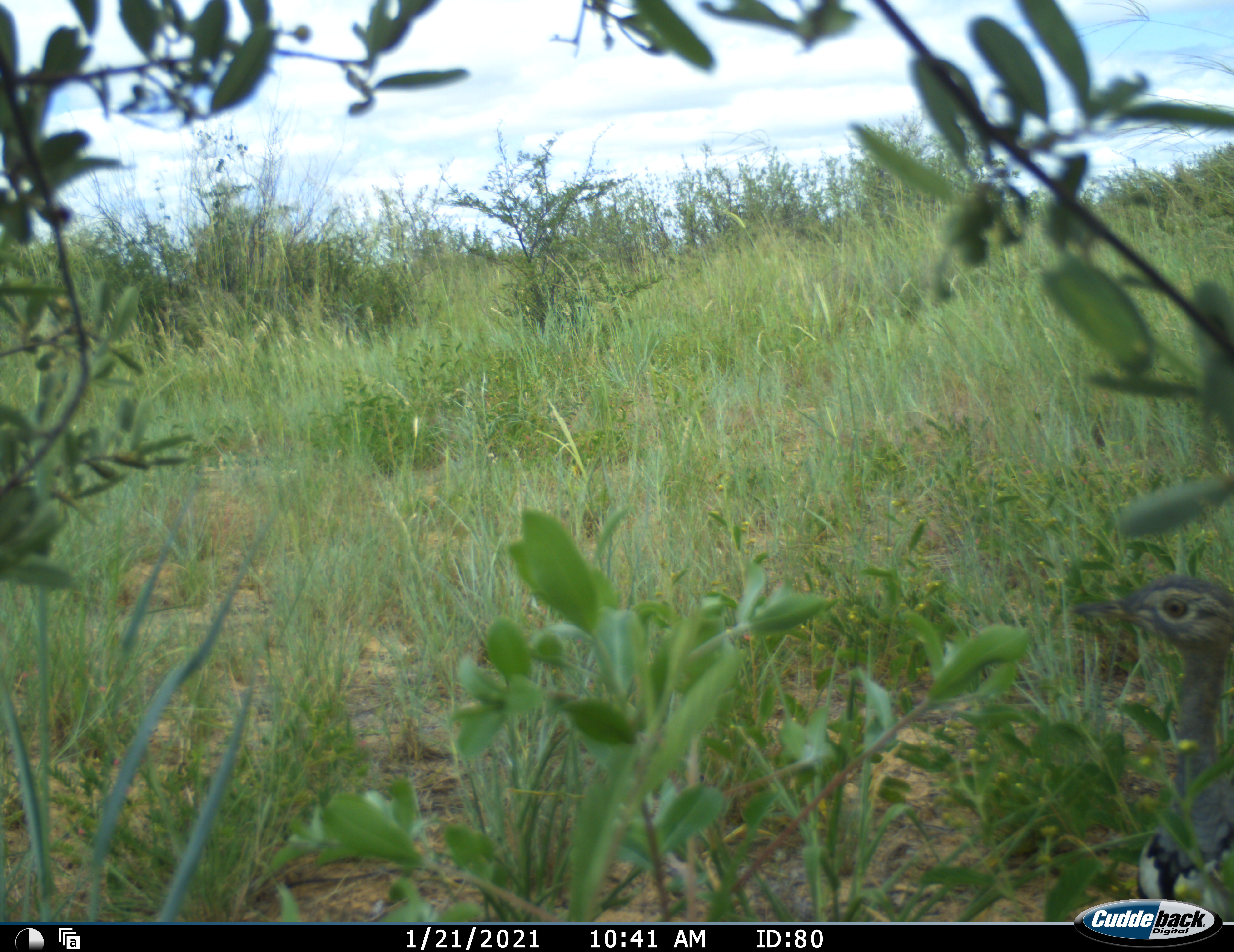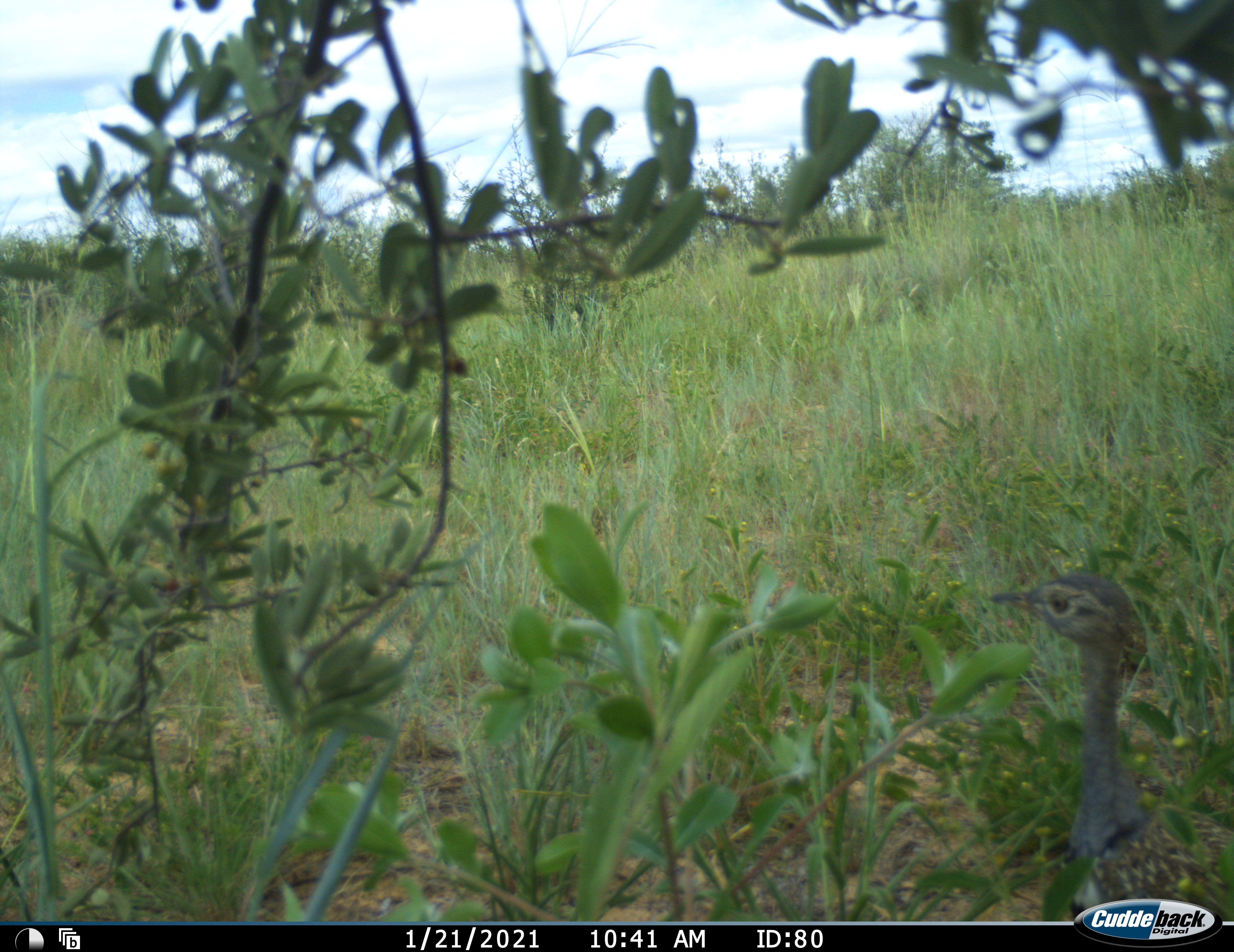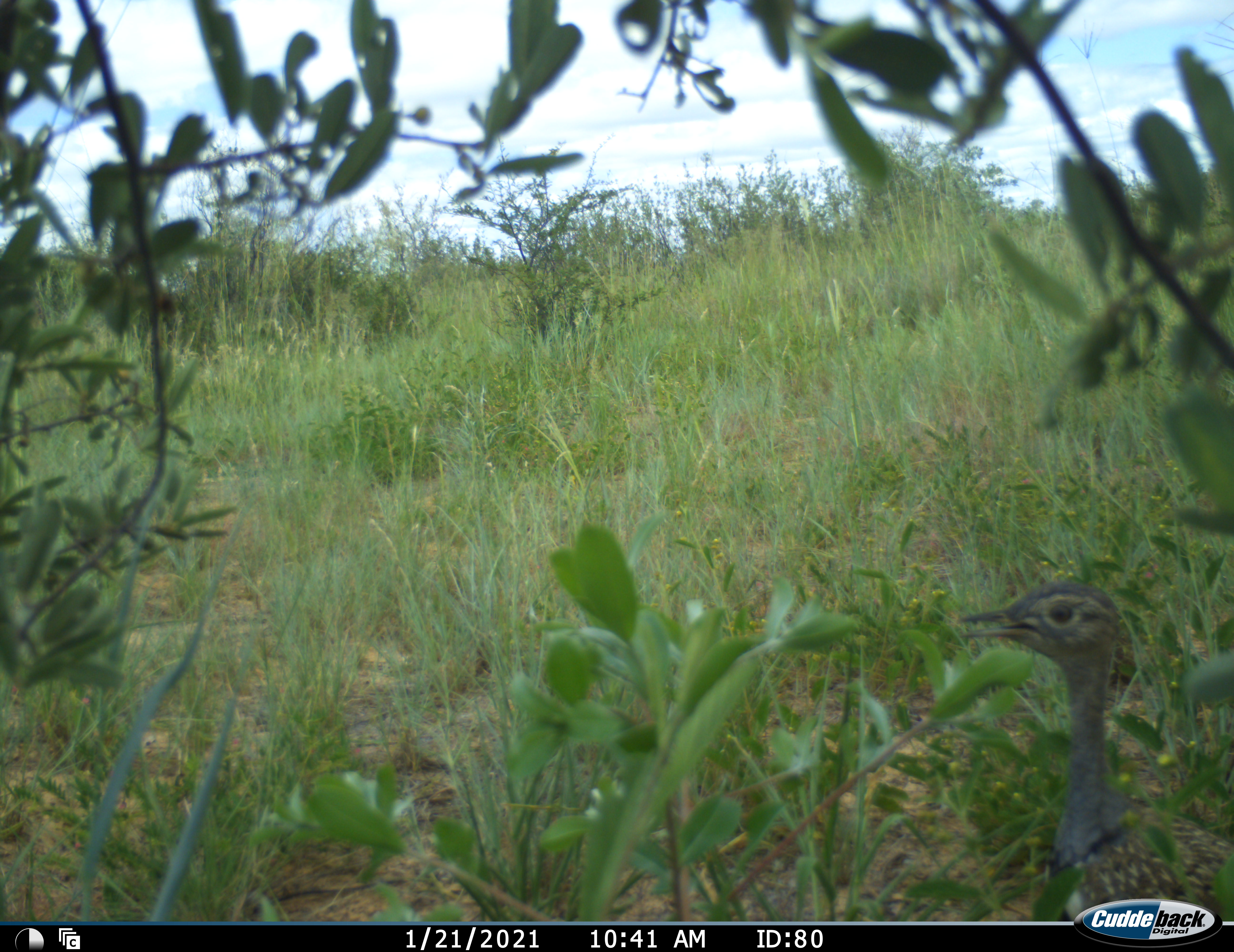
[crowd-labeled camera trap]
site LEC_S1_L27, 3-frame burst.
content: unidentified animal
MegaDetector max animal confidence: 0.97